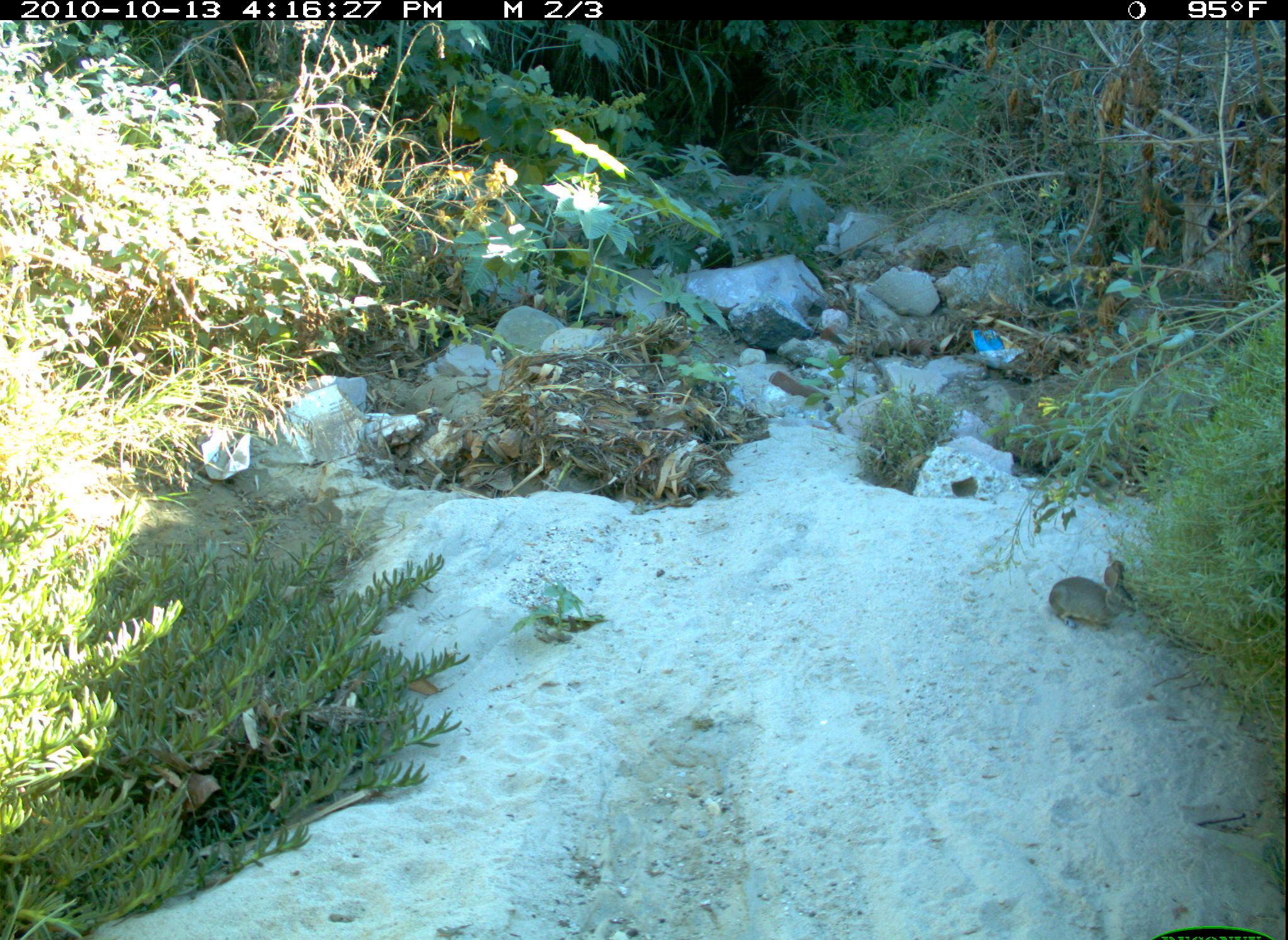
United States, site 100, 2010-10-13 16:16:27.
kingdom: Animalia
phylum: Chordata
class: Mammalia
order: Lagomorpha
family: Leporidae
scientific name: Leporidae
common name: rabbits and hares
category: rabbit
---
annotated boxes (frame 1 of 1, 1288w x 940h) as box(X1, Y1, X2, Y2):
rabbit: box(1027, 540, 1153, 648)